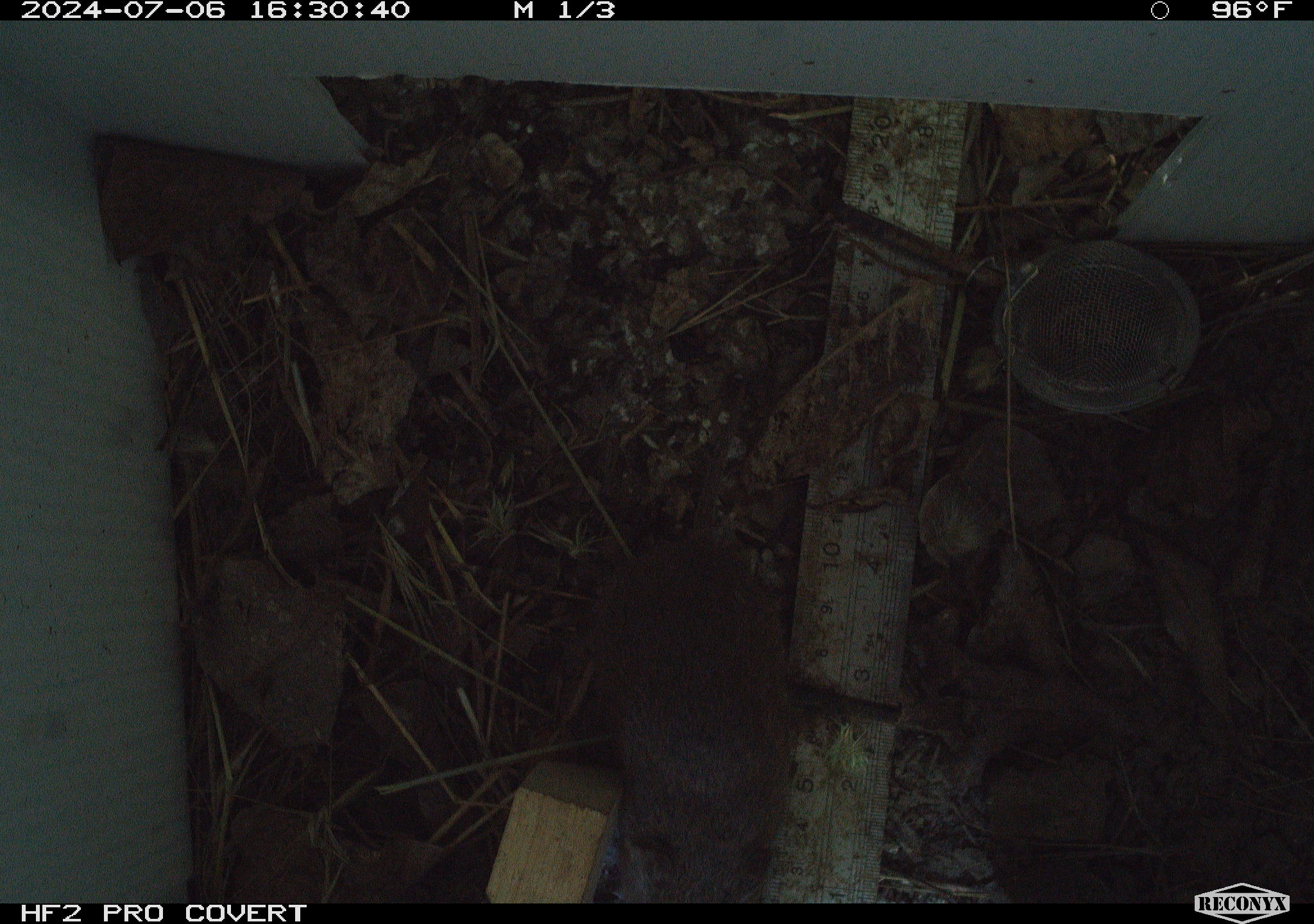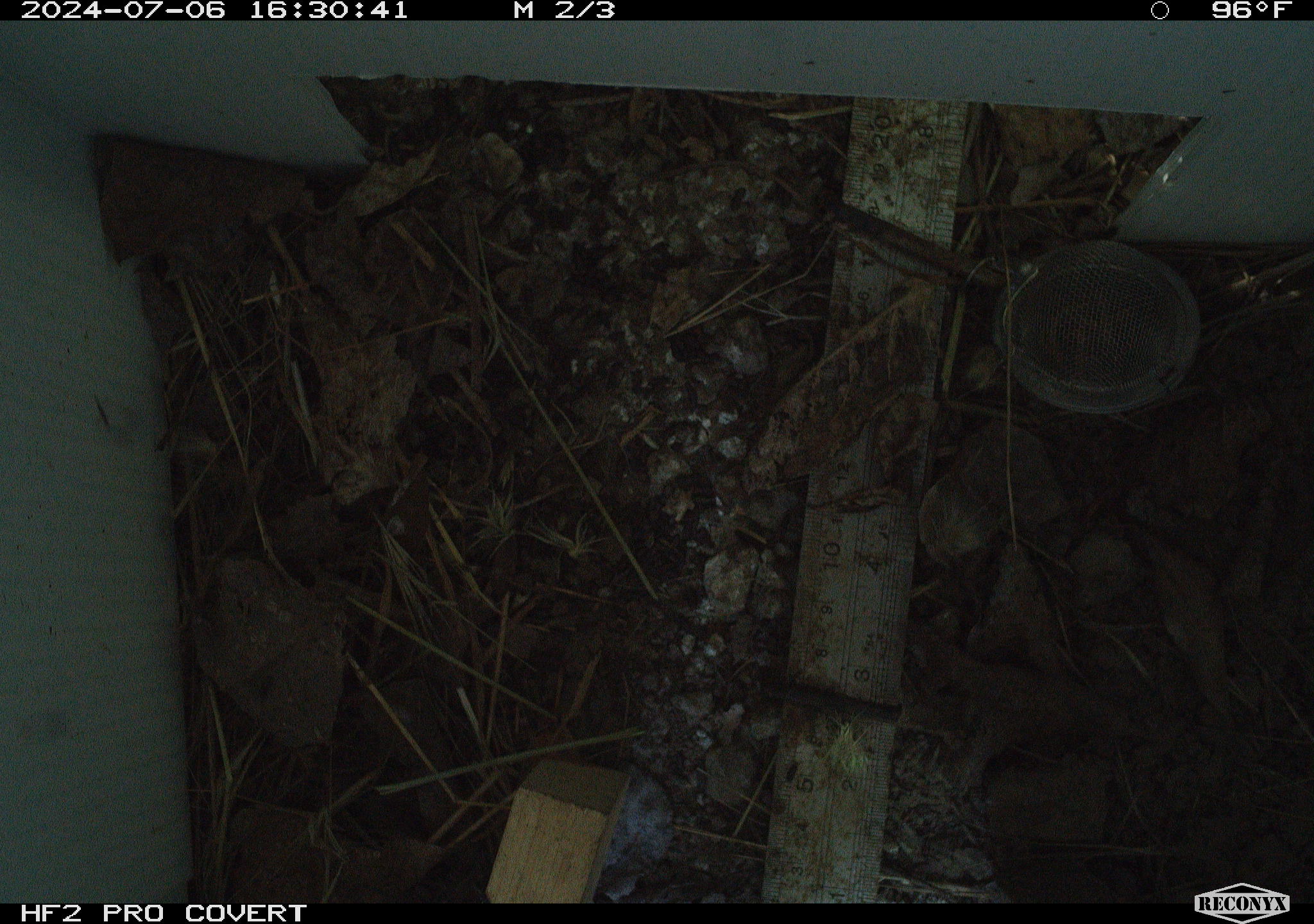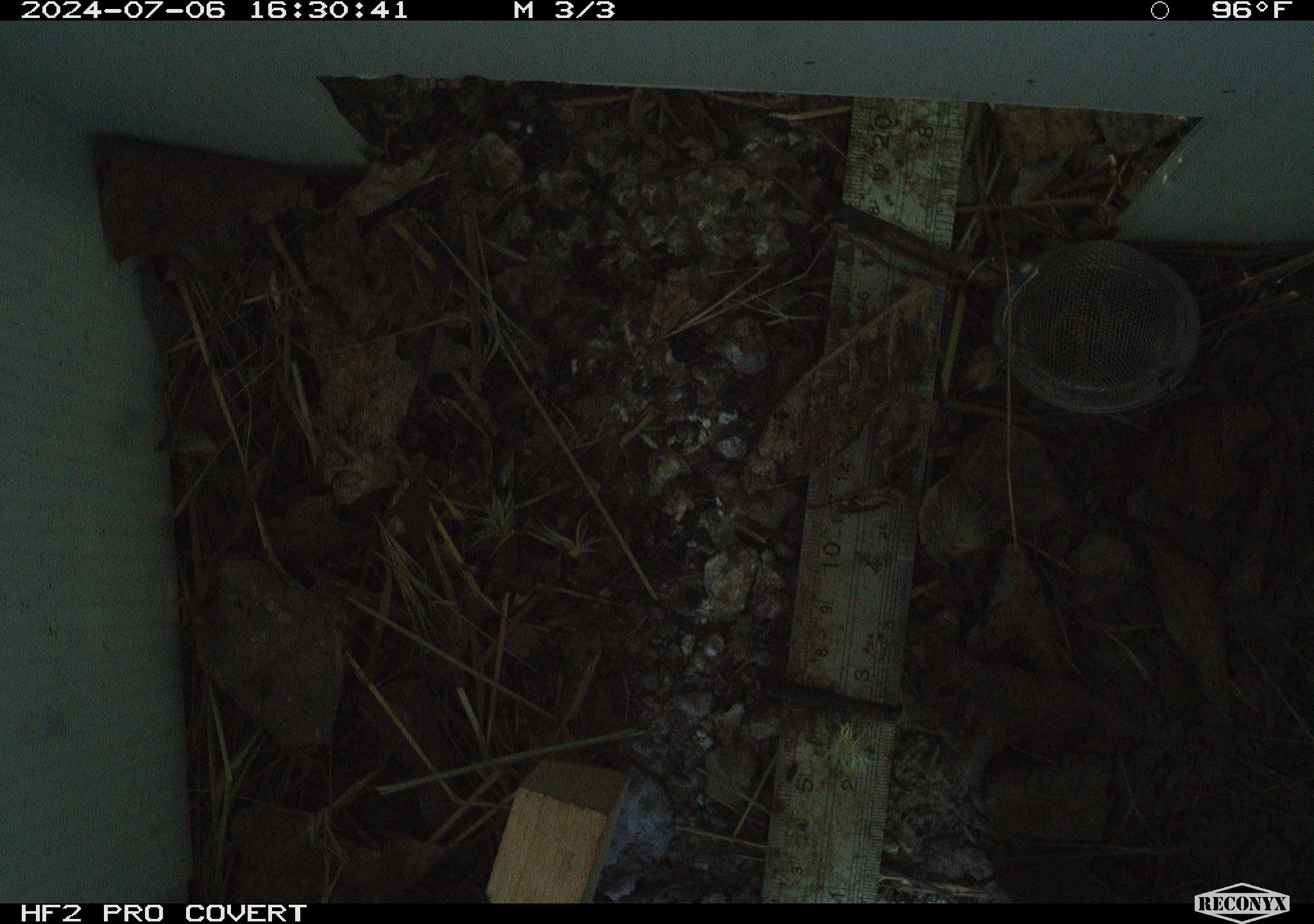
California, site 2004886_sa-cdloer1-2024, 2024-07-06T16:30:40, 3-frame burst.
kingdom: Animalia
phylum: Chordata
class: Mammalia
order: Rodentia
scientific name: Rodentia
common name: mouse species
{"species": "mouse species (Rodentia)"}